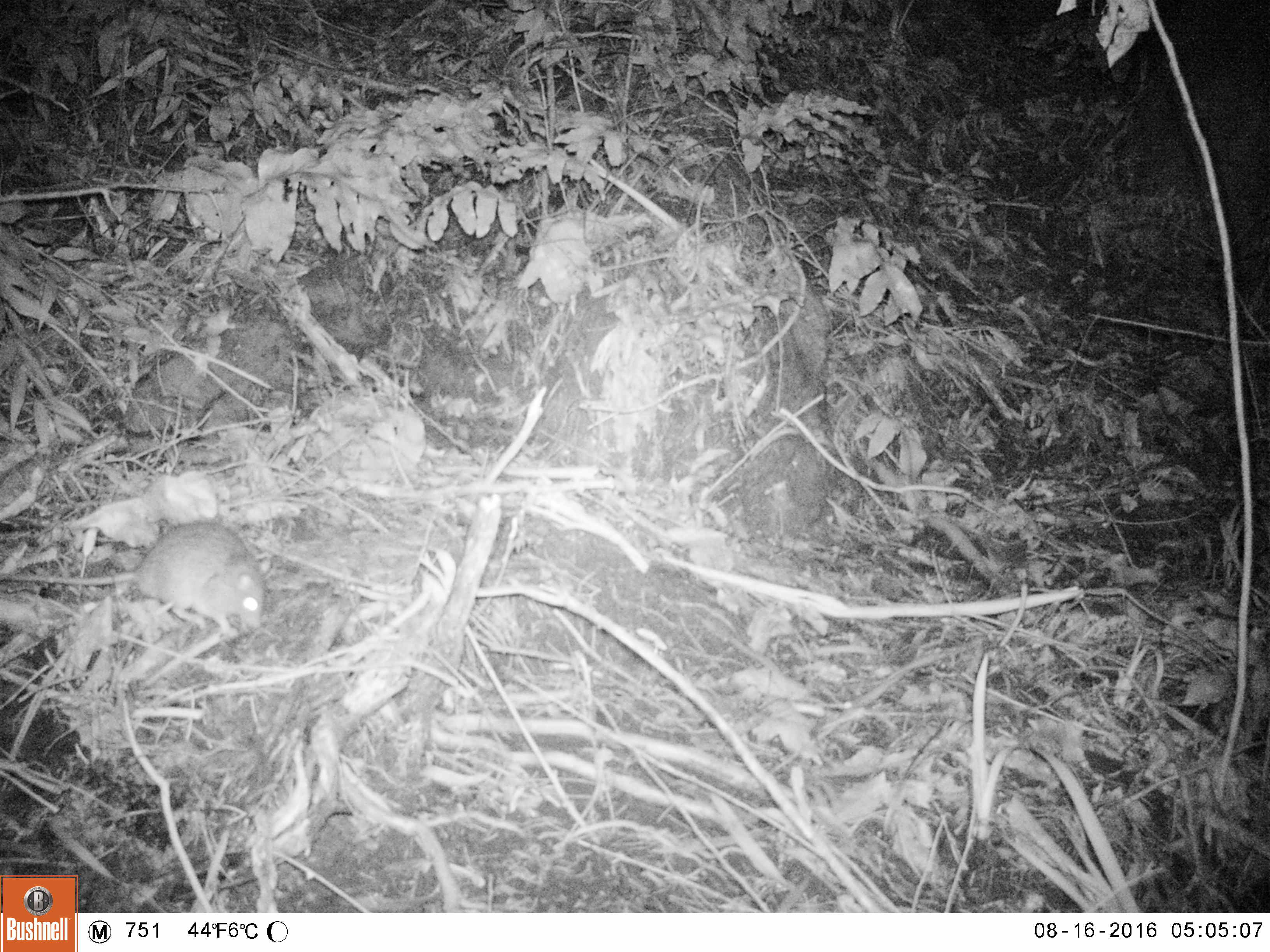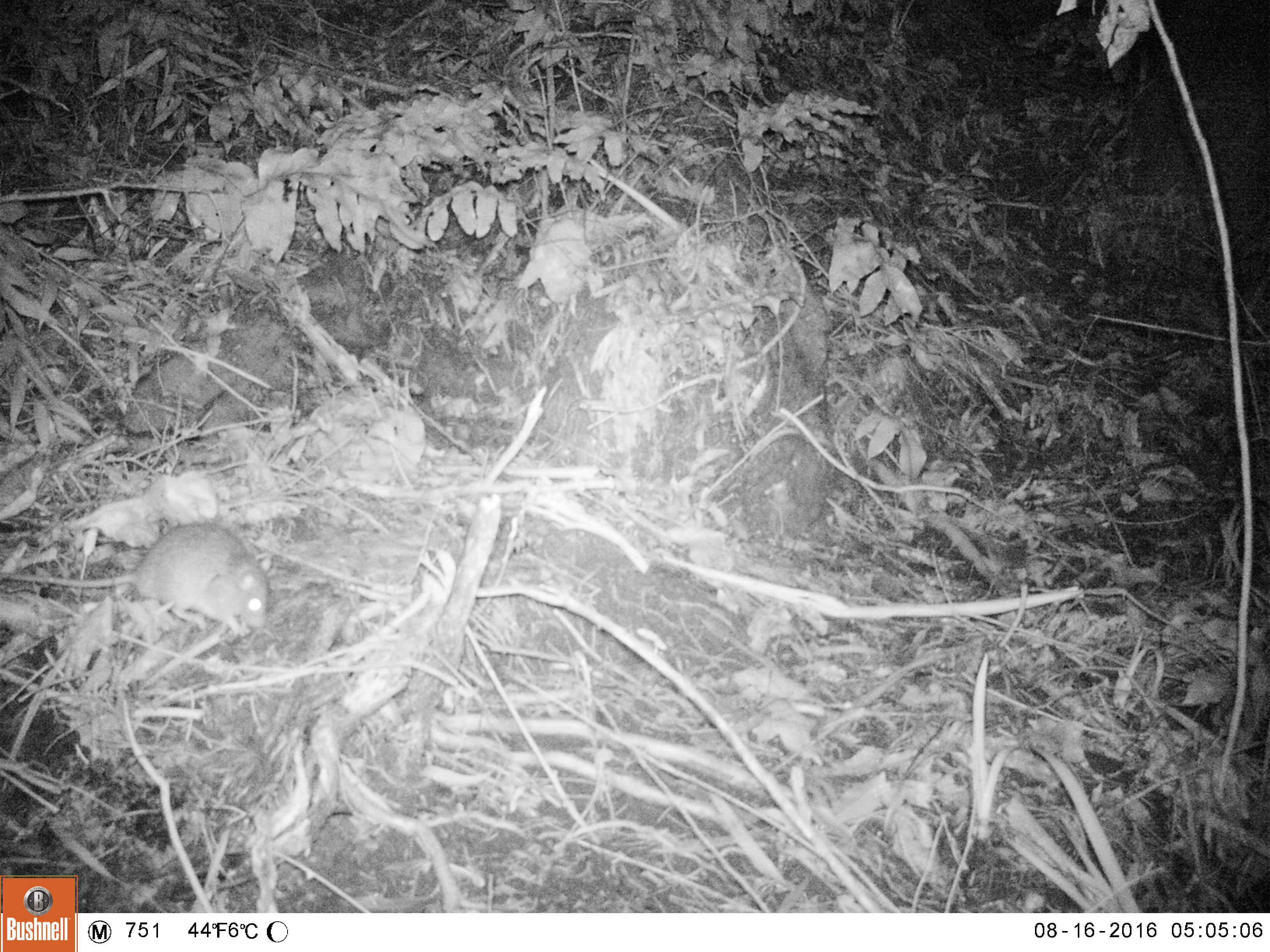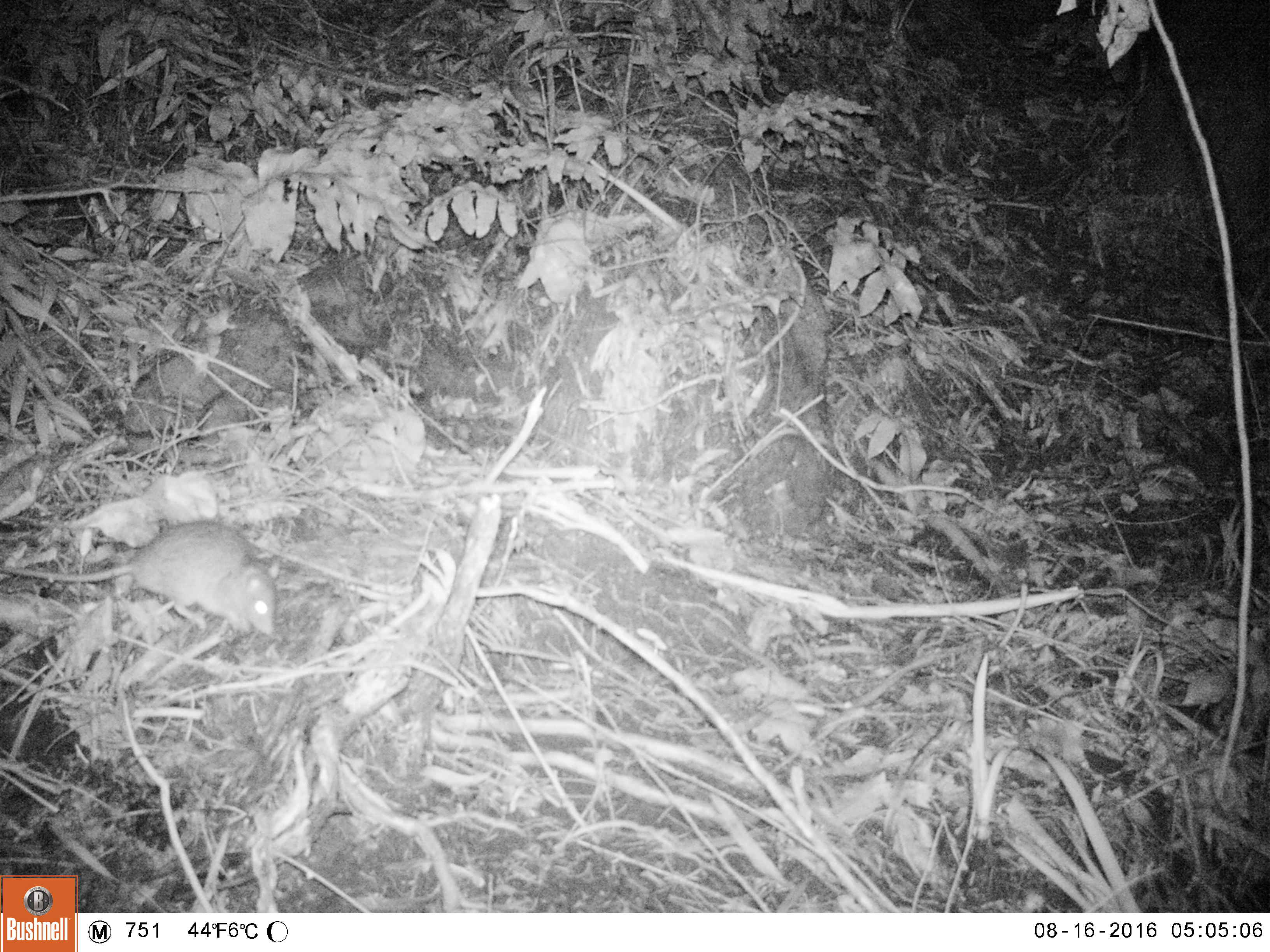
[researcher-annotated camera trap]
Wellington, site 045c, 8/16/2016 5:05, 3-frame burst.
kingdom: Animalia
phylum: Chordata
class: Mammalia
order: Rodentia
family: Muridae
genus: Rattus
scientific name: Rattus norvegicus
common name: norway rat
Norway rat (Rattus norvegicus).